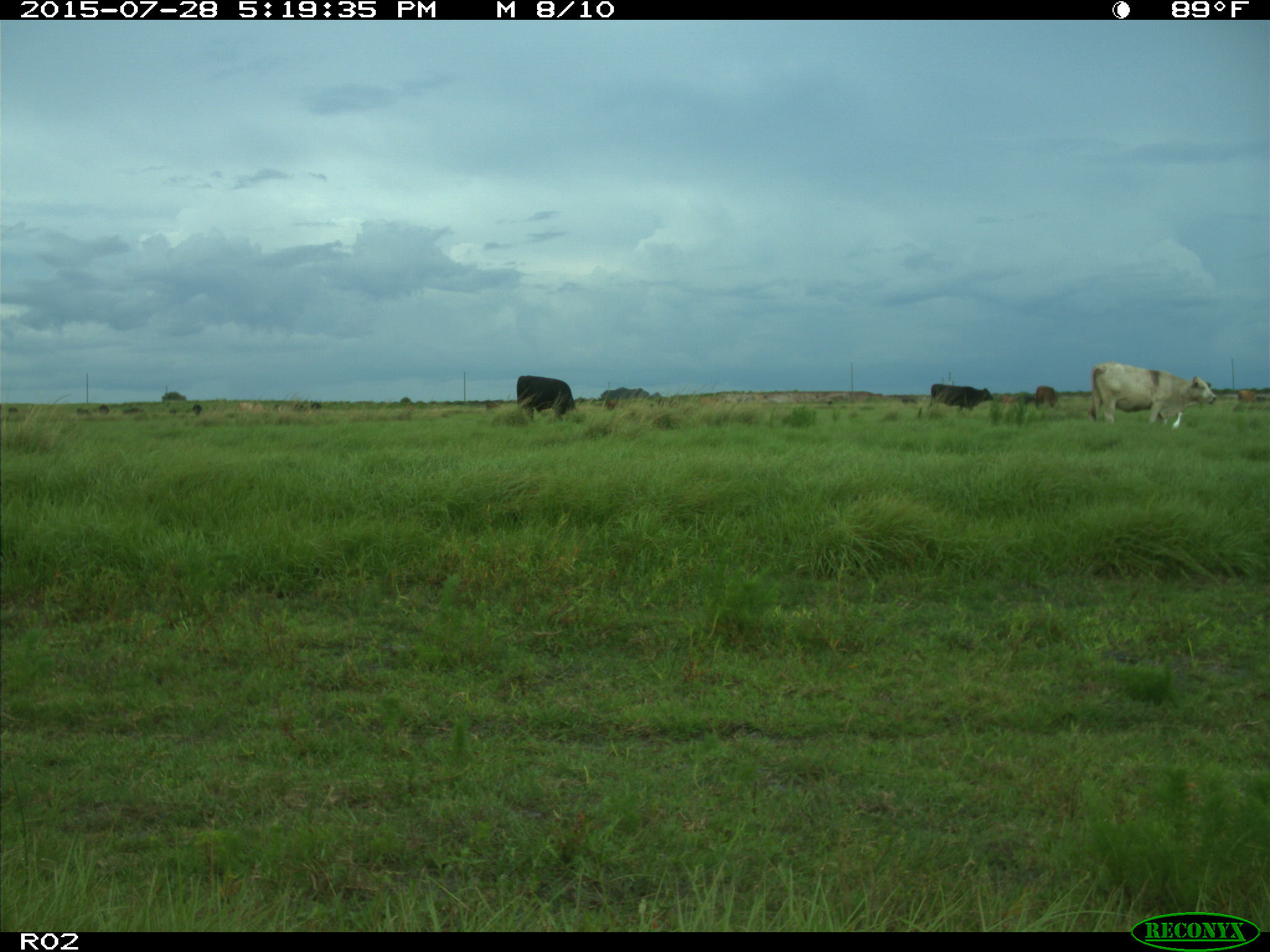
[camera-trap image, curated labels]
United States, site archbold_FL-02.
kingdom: Animalia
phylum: Chordata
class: Mammalia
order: Artiodactyla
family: Bovidae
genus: Bos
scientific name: Bos taurus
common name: domestic cow